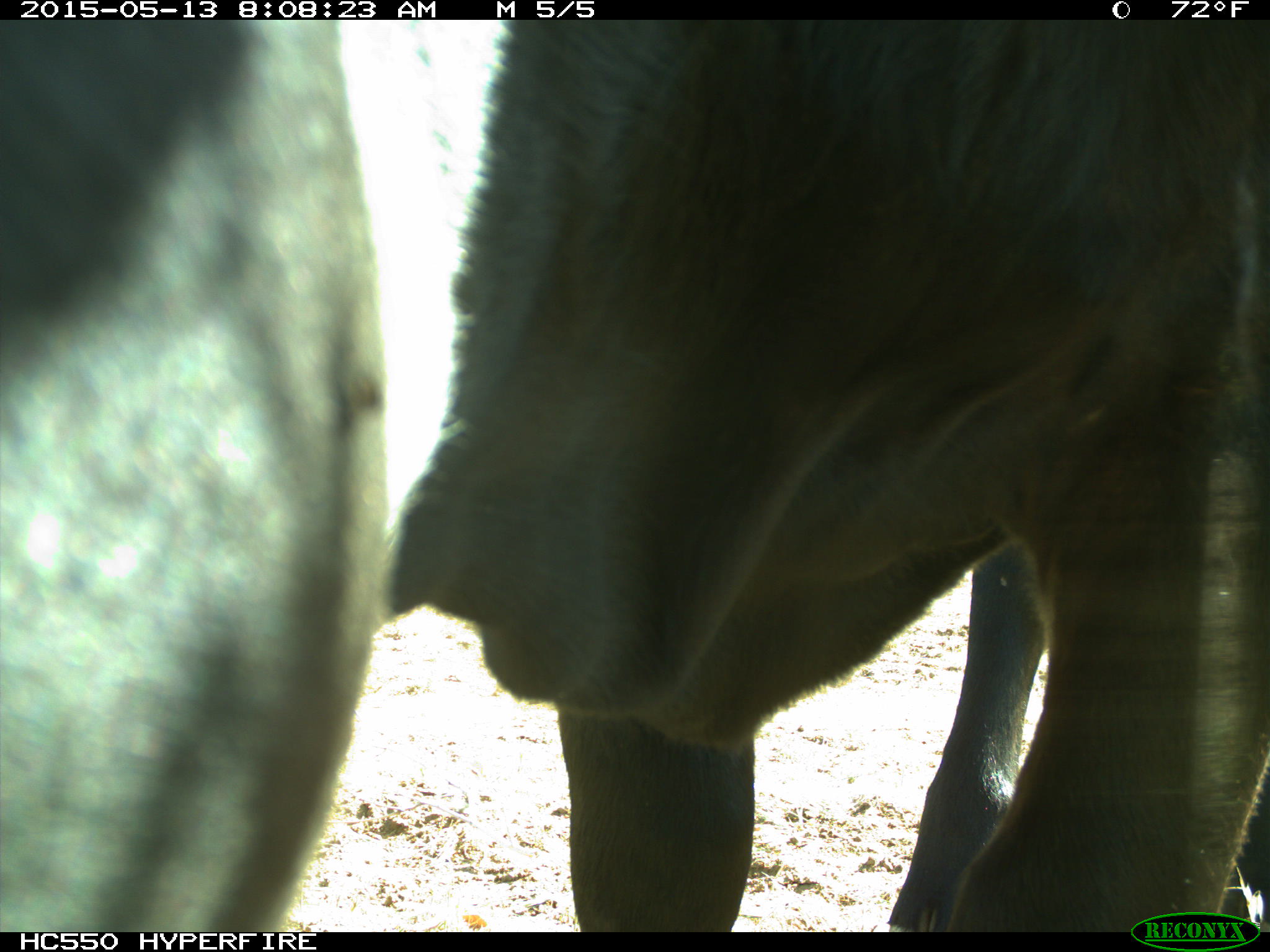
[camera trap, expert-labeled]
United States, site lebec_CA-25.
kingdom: Animalia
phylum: Chordata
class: Mammalia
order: Artiodactyla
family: Bovidae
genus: Bos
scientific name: Bos taurus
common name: domestic cow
Bos taurus (domestic cow).